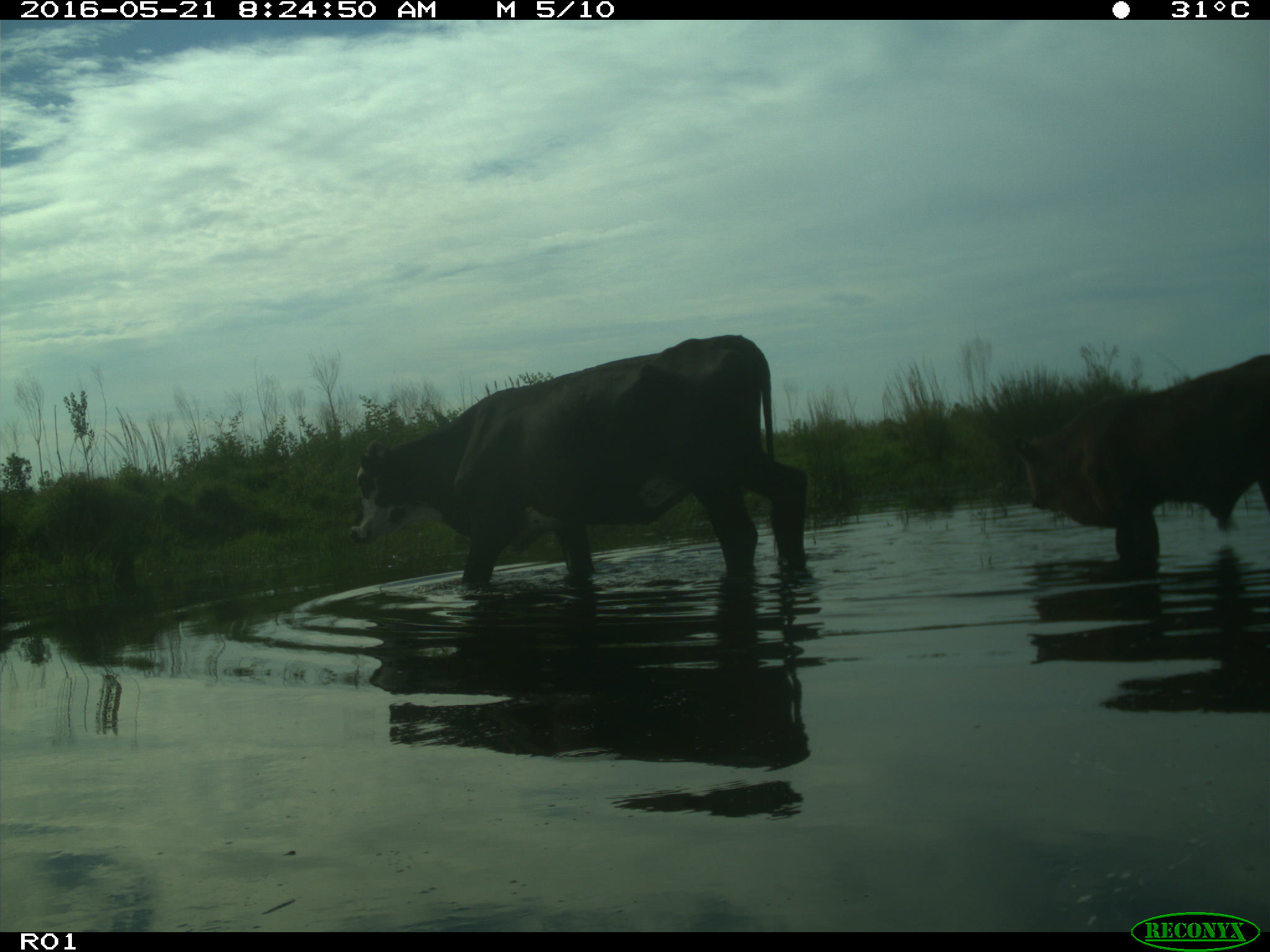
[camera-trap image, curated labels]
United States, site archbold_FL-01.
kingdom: Animalia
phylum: Chordata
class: Mammalia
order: Artiodactyla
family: Bovidae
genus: Bos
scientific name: Bos taurus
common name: domestic cow